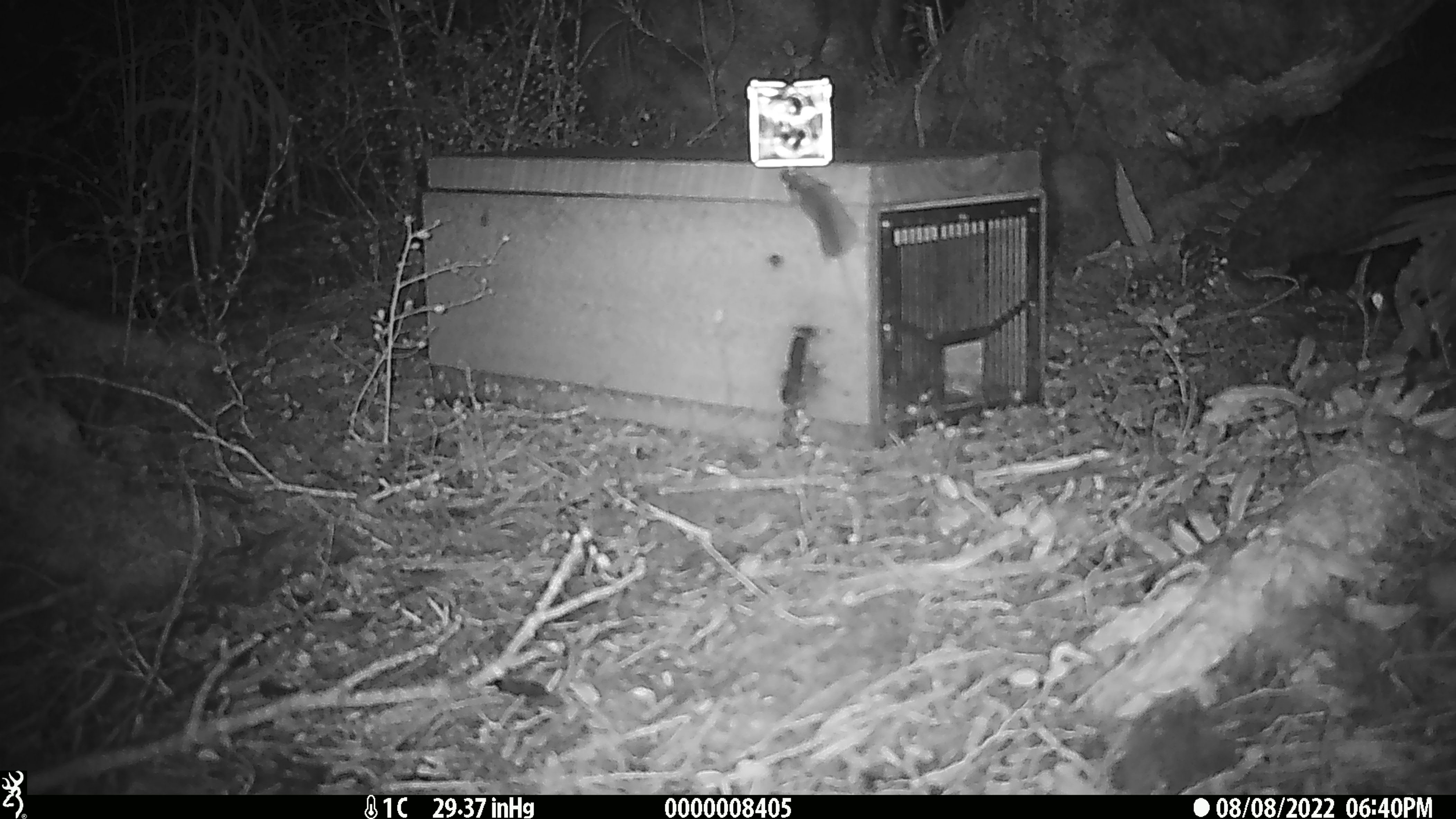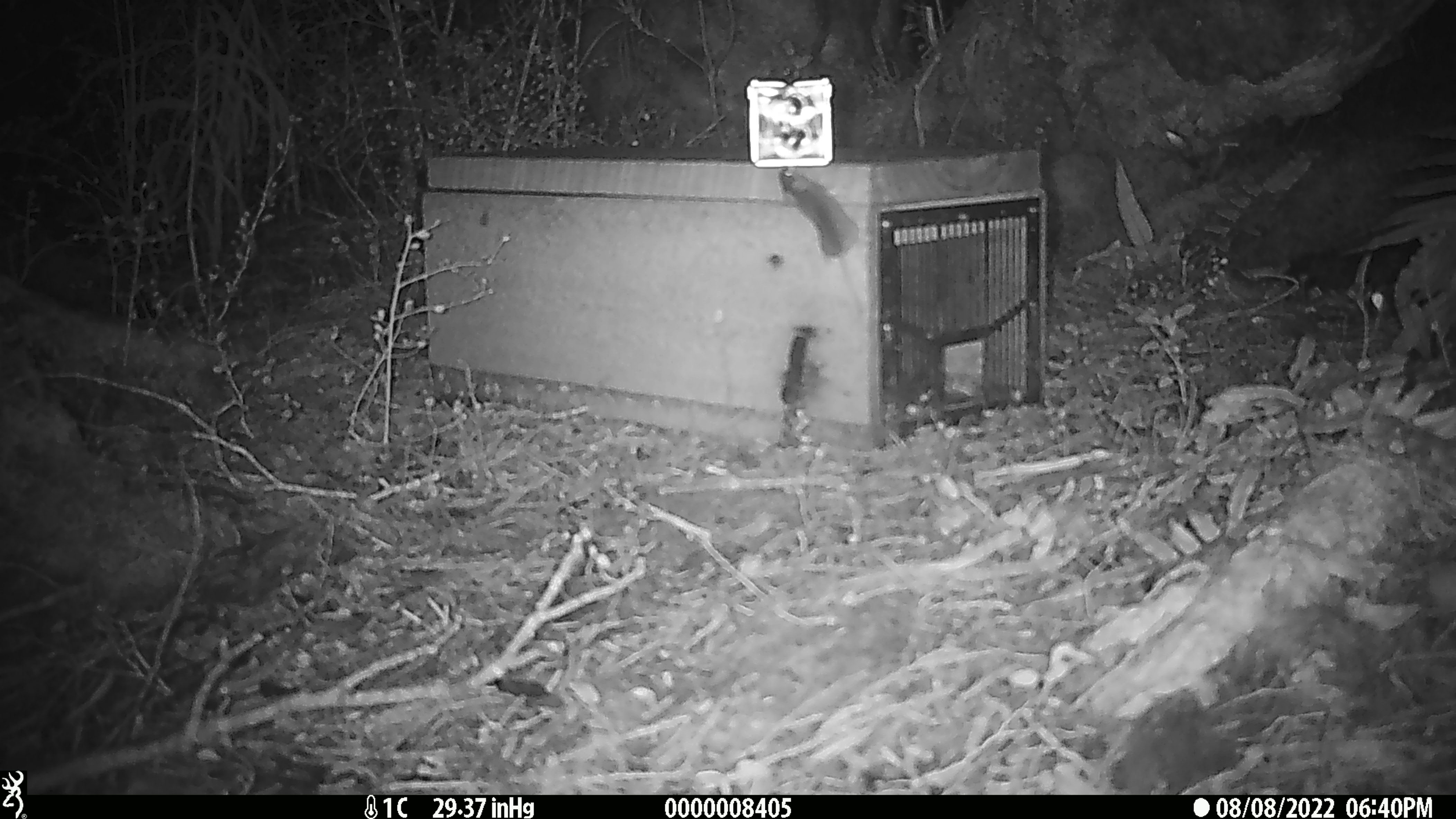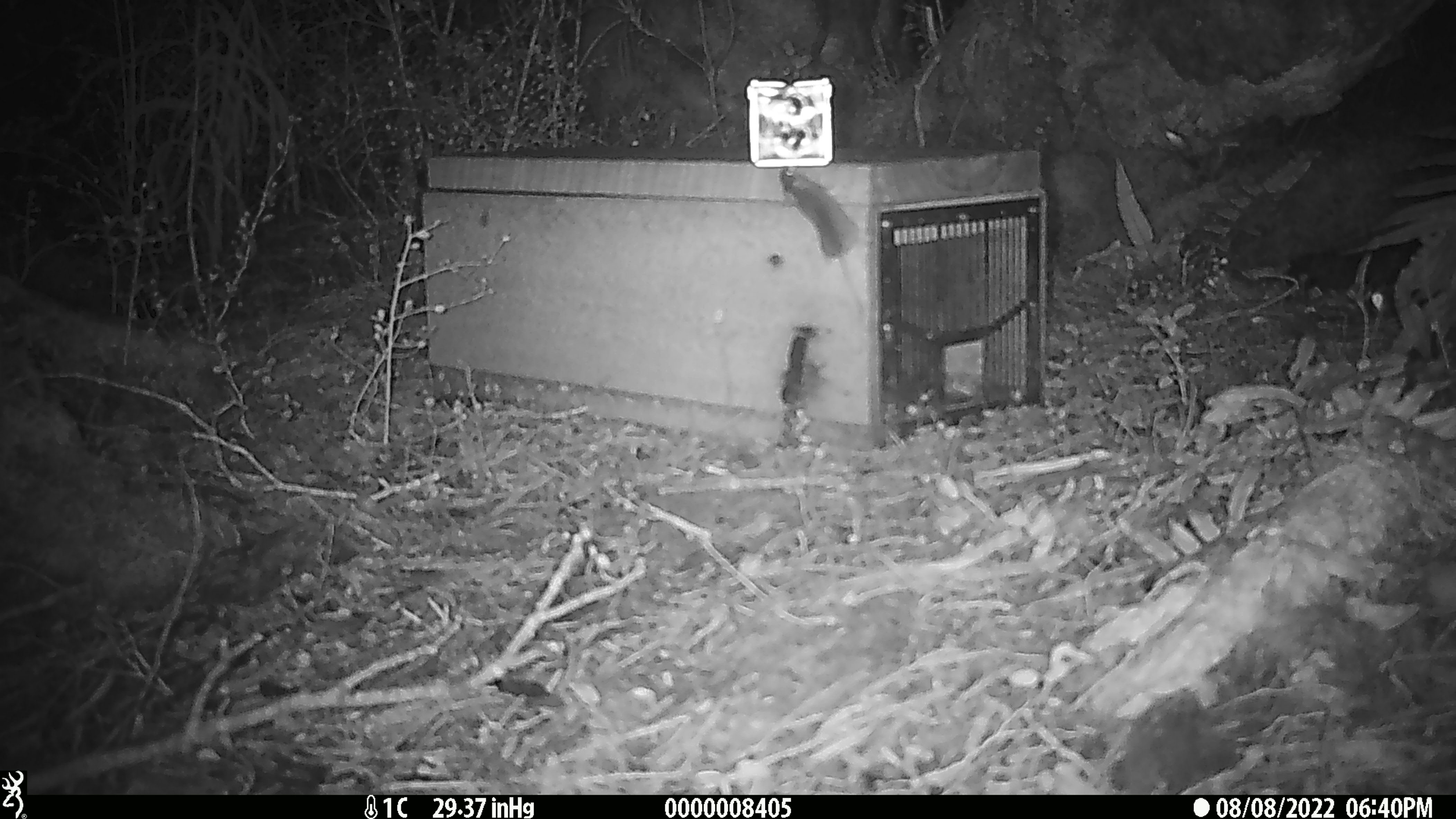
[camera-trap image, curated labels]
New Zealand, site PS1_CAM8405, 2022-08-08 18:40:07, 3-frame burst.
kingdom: Animalia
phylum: Chordata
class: Mammalia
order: Rodentia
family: Muridae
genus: Mus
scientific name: Mus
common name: mouse